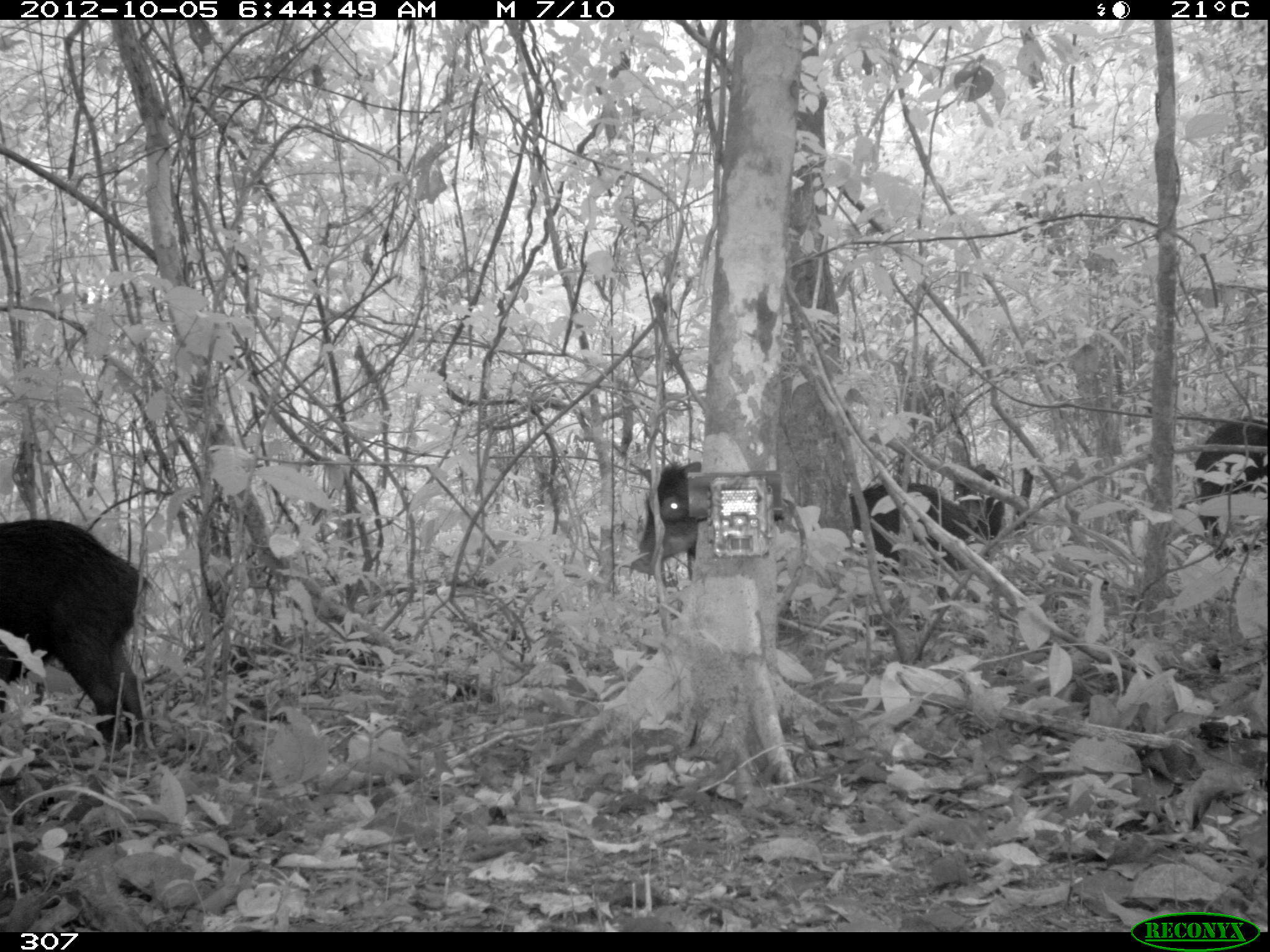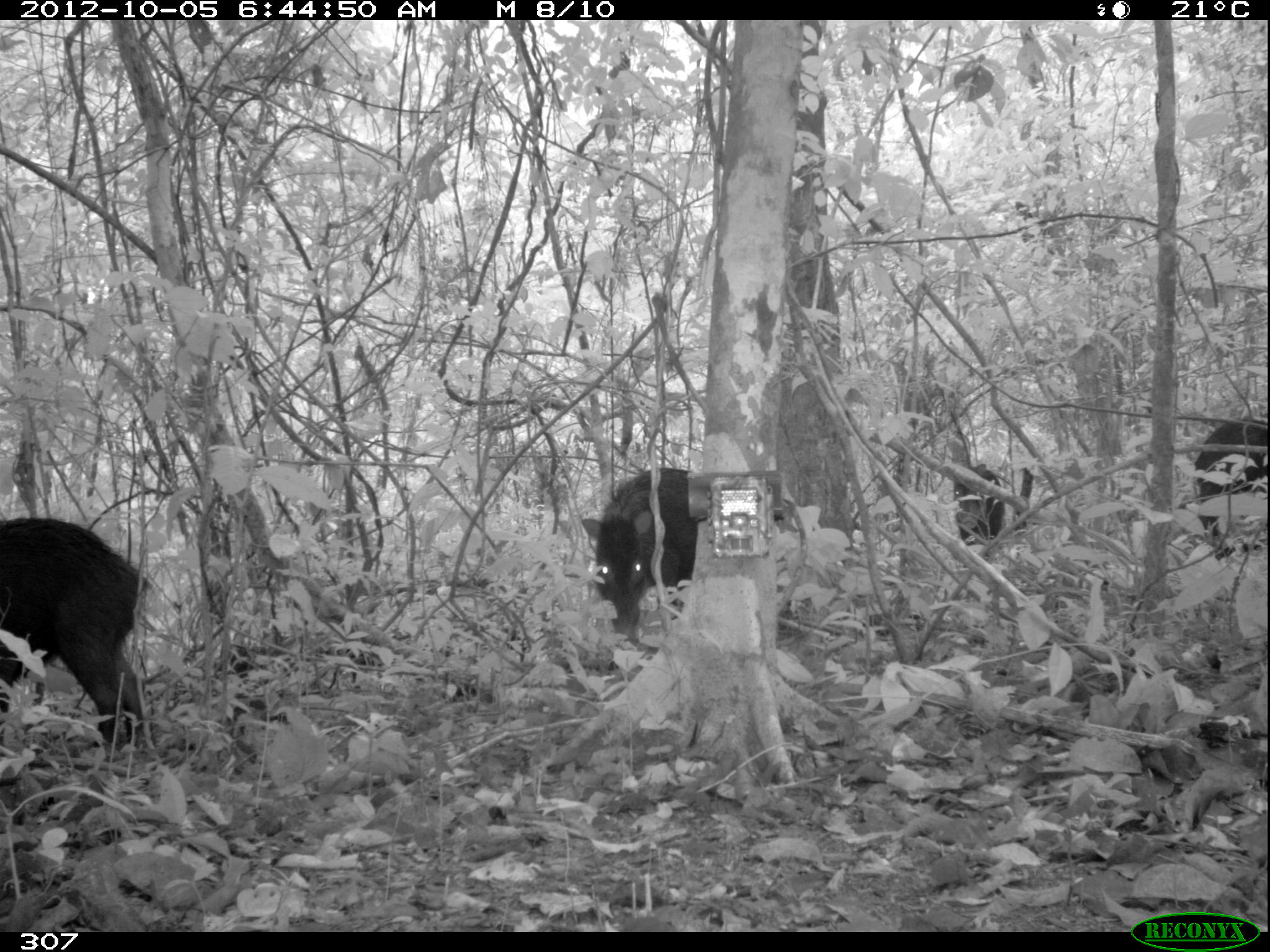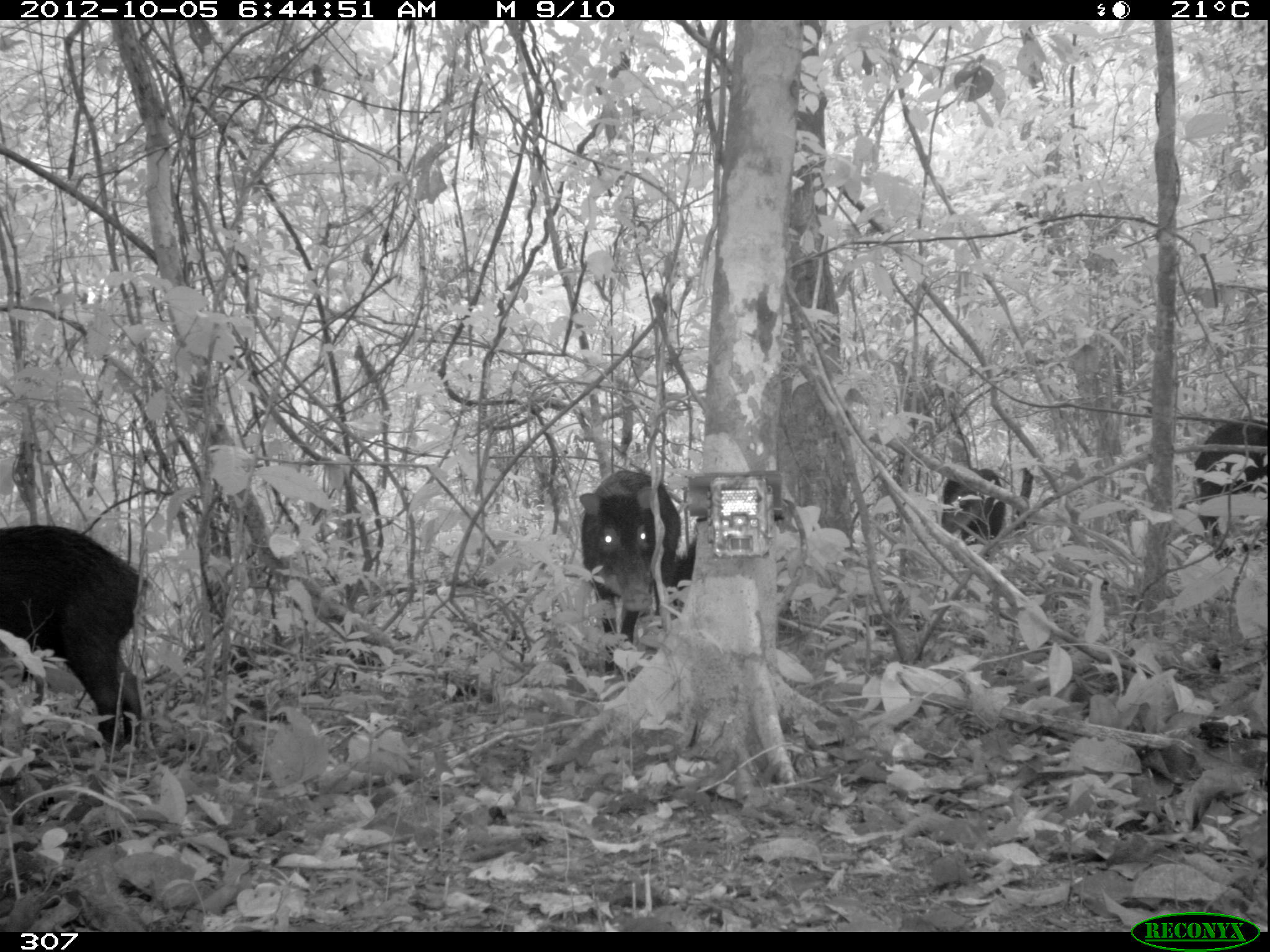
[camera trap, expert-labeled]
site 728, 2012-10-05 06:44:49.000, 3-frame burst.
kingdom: Animalia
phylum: Chordata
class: Mammalia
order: Artiodactyla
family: Tayassuidae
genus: Tayassu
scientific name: Tayassu pecari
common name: white-lipped peccary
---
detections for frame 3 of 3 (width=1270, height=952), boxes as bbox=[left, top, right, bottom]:
tayassu pecari: bbox=[1, 522, 144, 749]; bbox=[577, 468, 682, 676]; bbox=[1190, 415, 1266, 562]; bbox=[672, 512, 785, 607]; bbox=[940, 467, 1006, 546]